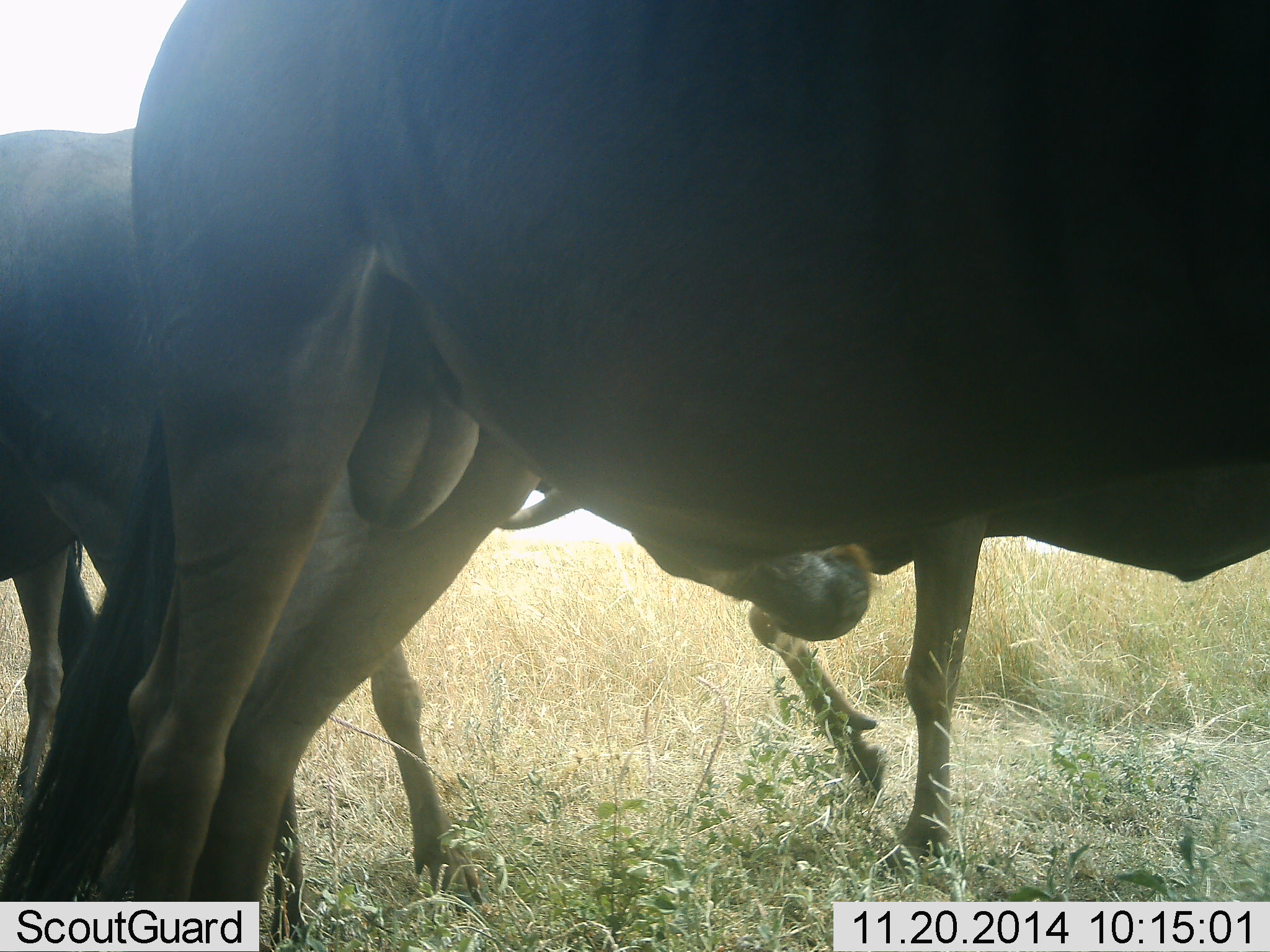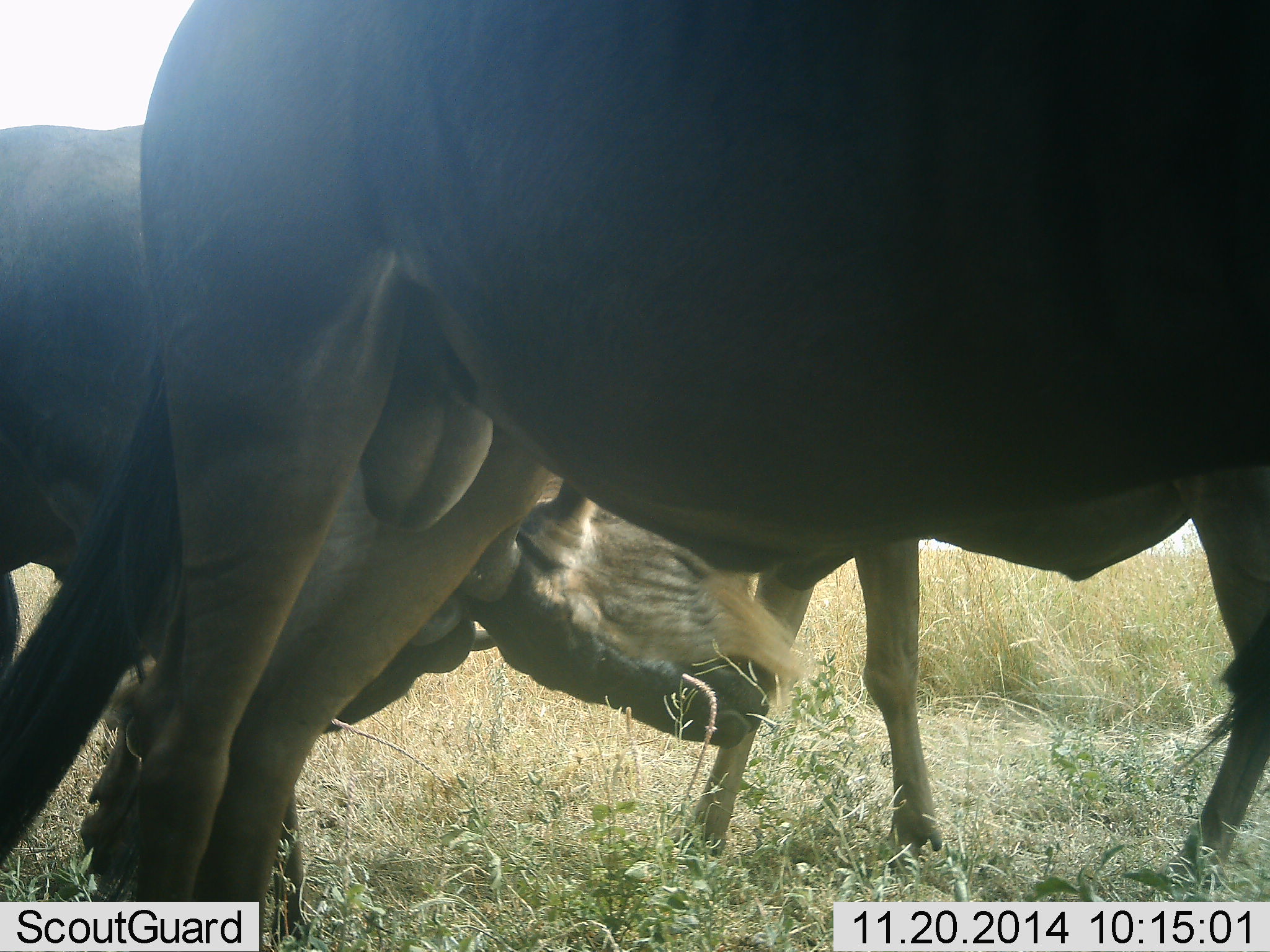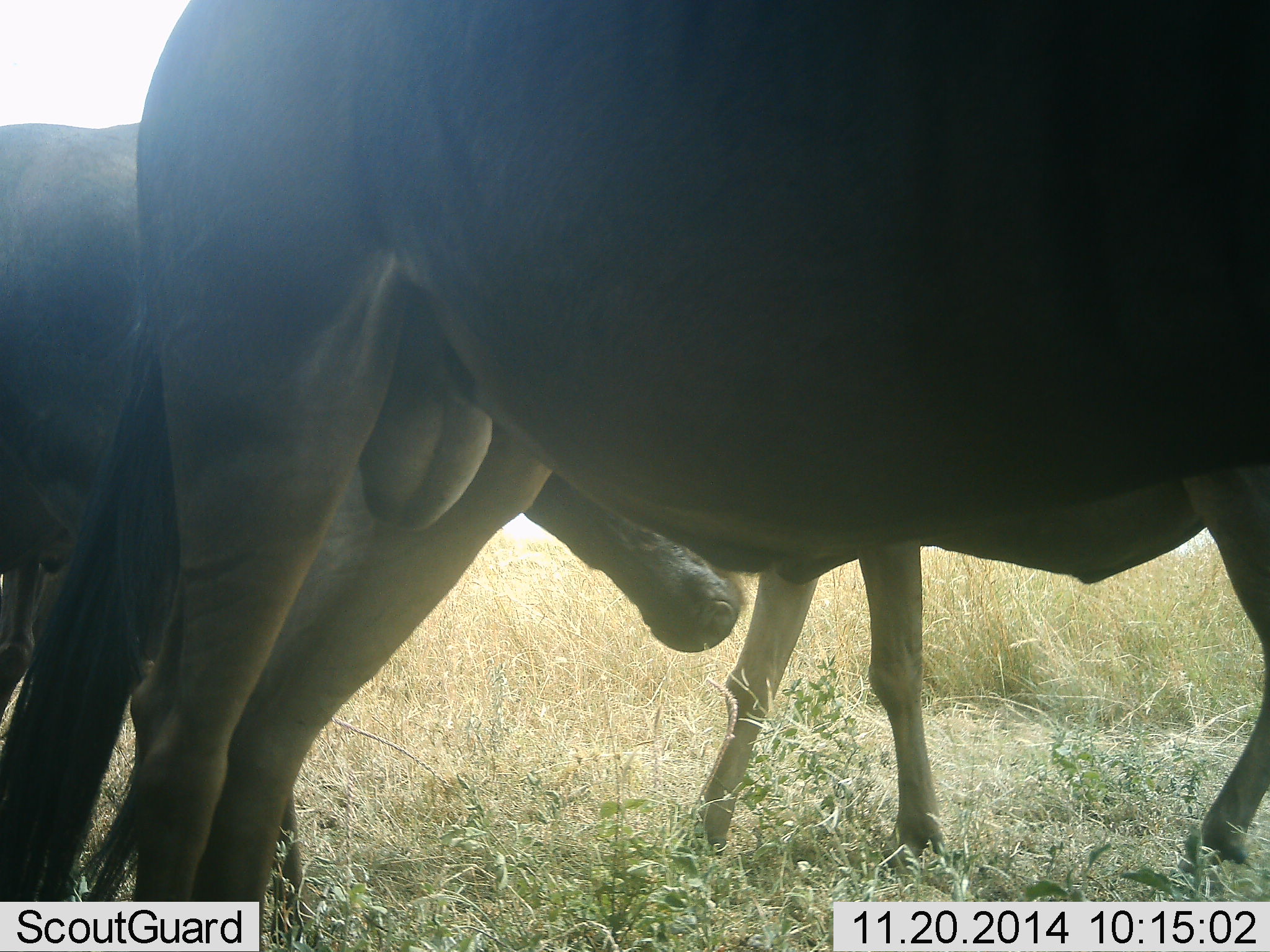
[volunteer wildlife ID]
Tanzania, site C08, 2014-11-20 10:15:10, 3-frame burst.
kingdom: Animalia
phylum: Chordata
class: Mammalia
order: Artiodactyla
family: Bovidae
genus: Connochaetes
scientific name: Connochaetes taurinus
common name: blue wildebeest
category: wildebeest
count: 3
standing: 90%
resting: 0%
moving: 30%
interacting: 50%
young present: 0%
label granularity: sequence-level